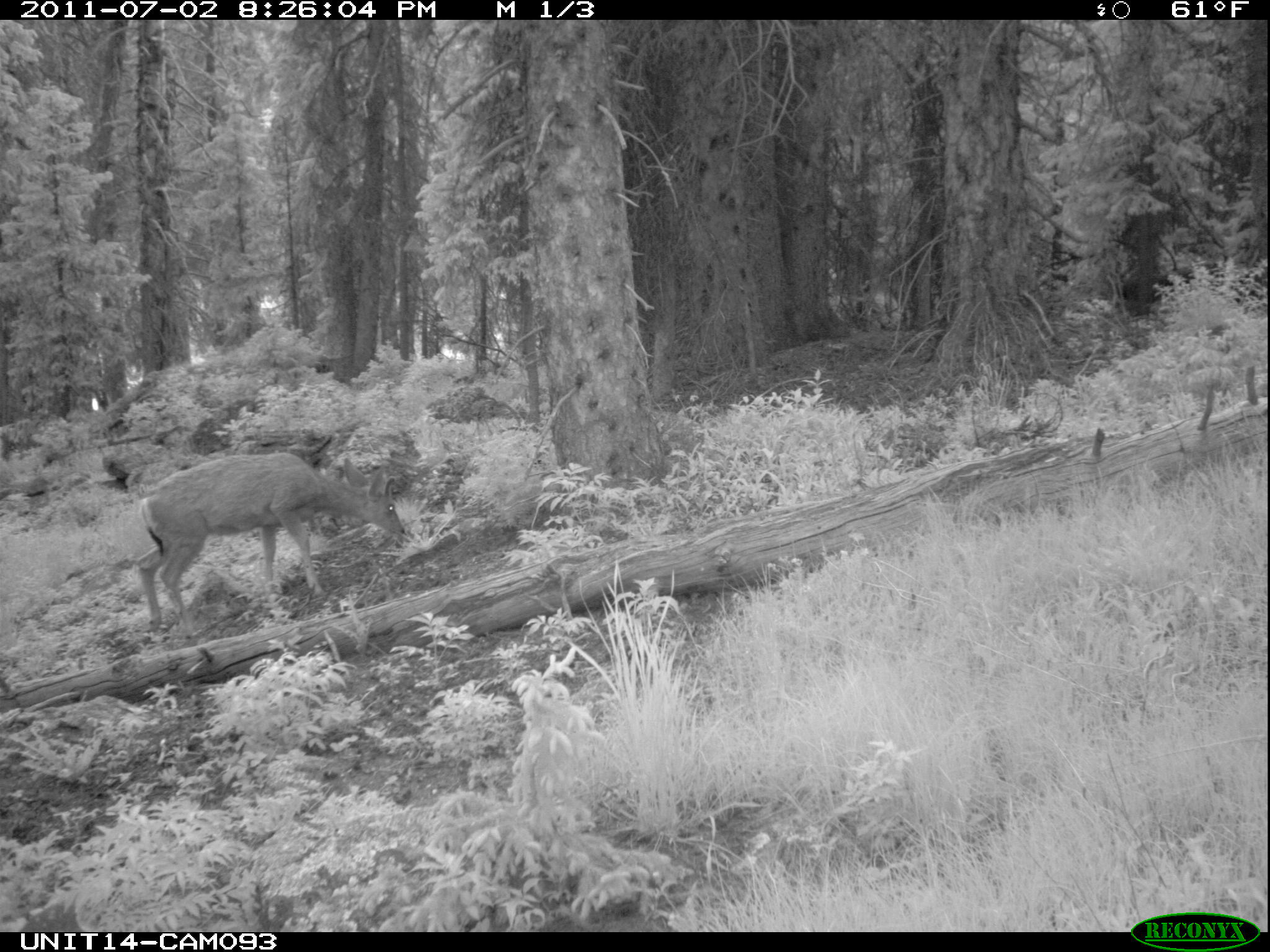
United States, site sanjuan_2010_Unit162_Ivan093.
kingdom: Animalia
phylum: Chordata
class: Mammalia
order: Artiodactyla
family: Cervidae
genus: Odocoileus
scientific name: Odocoileus hemionus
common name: mule deer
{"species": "Odocoileus hemionus (mule deer)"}